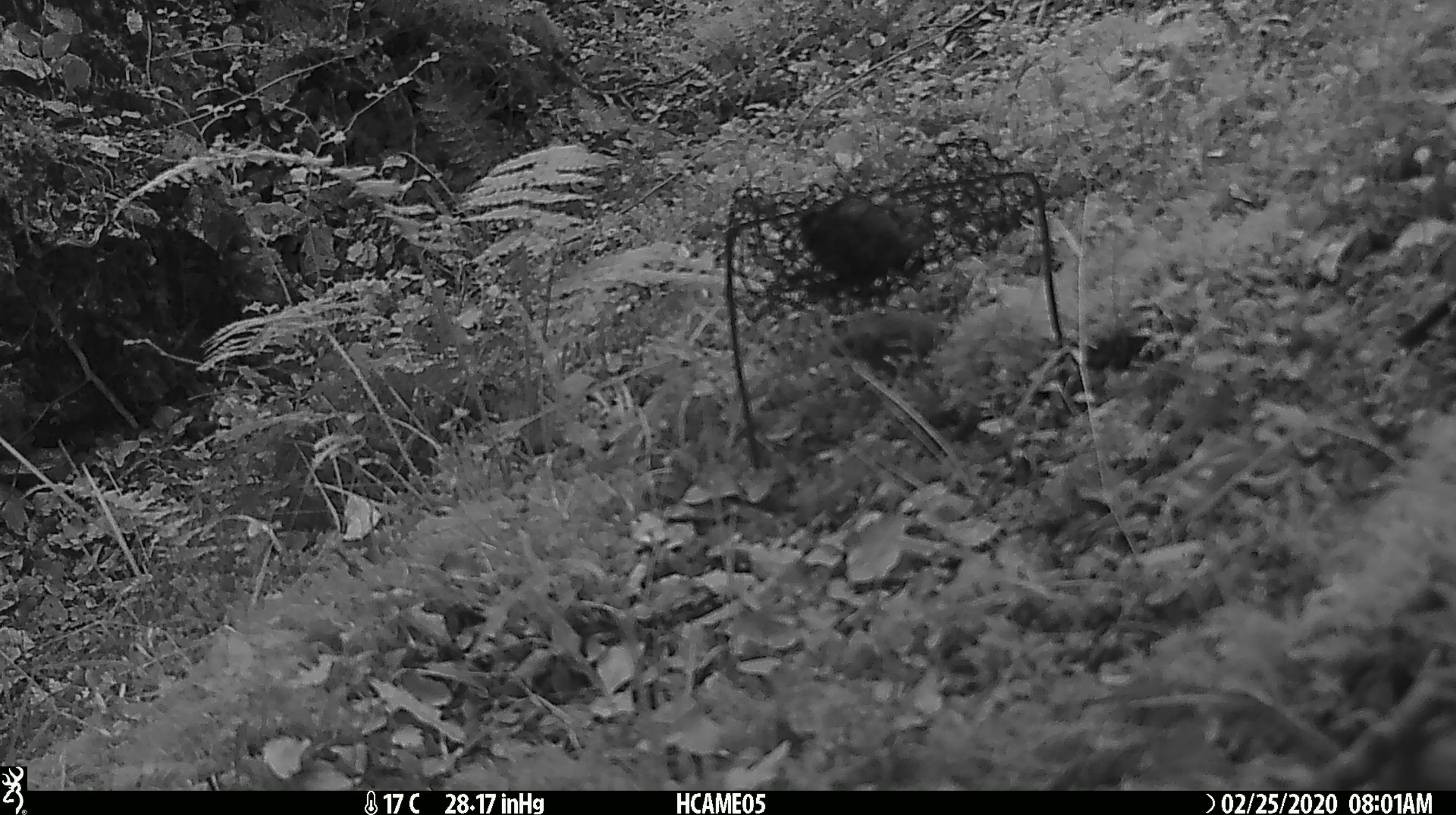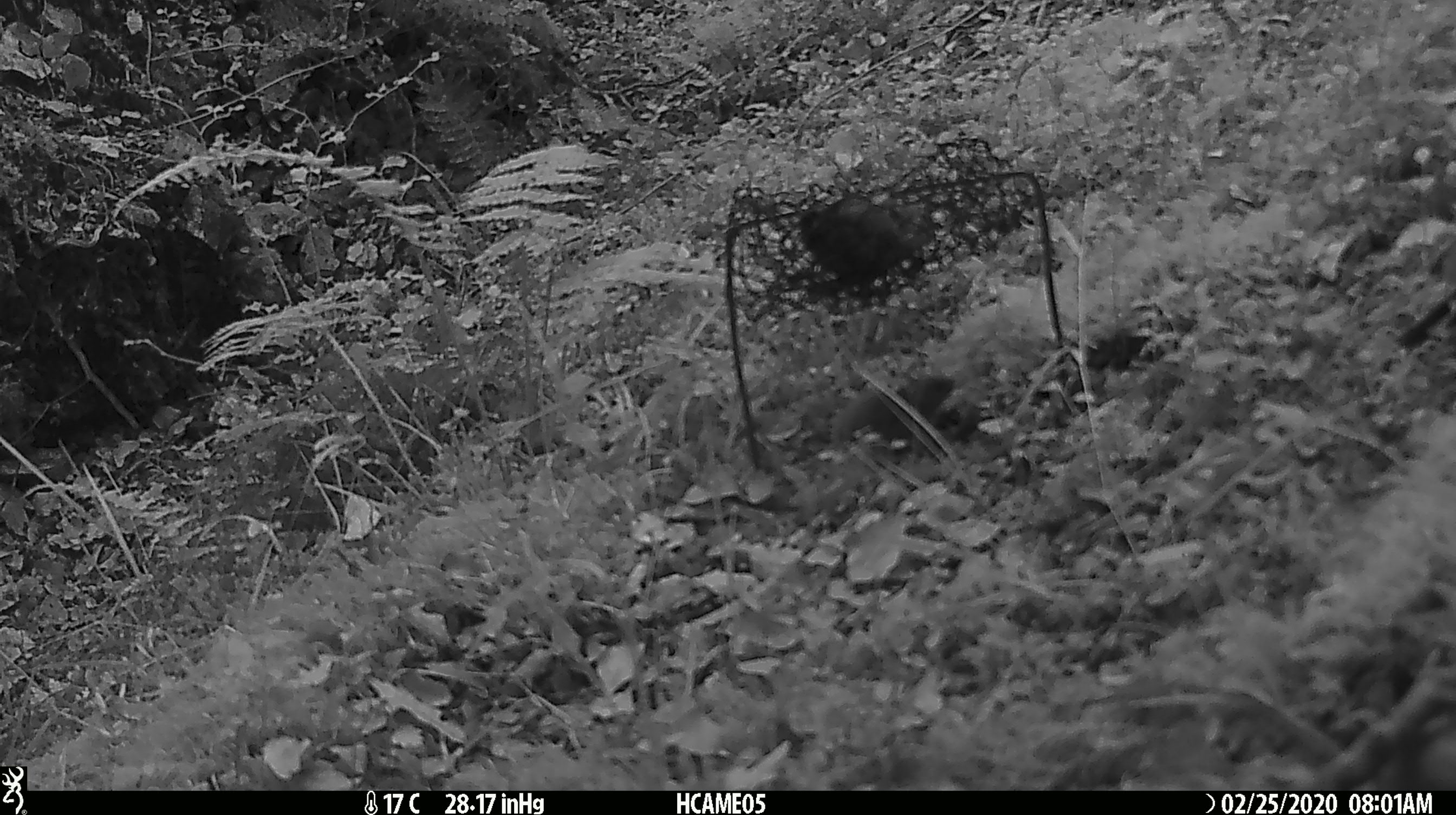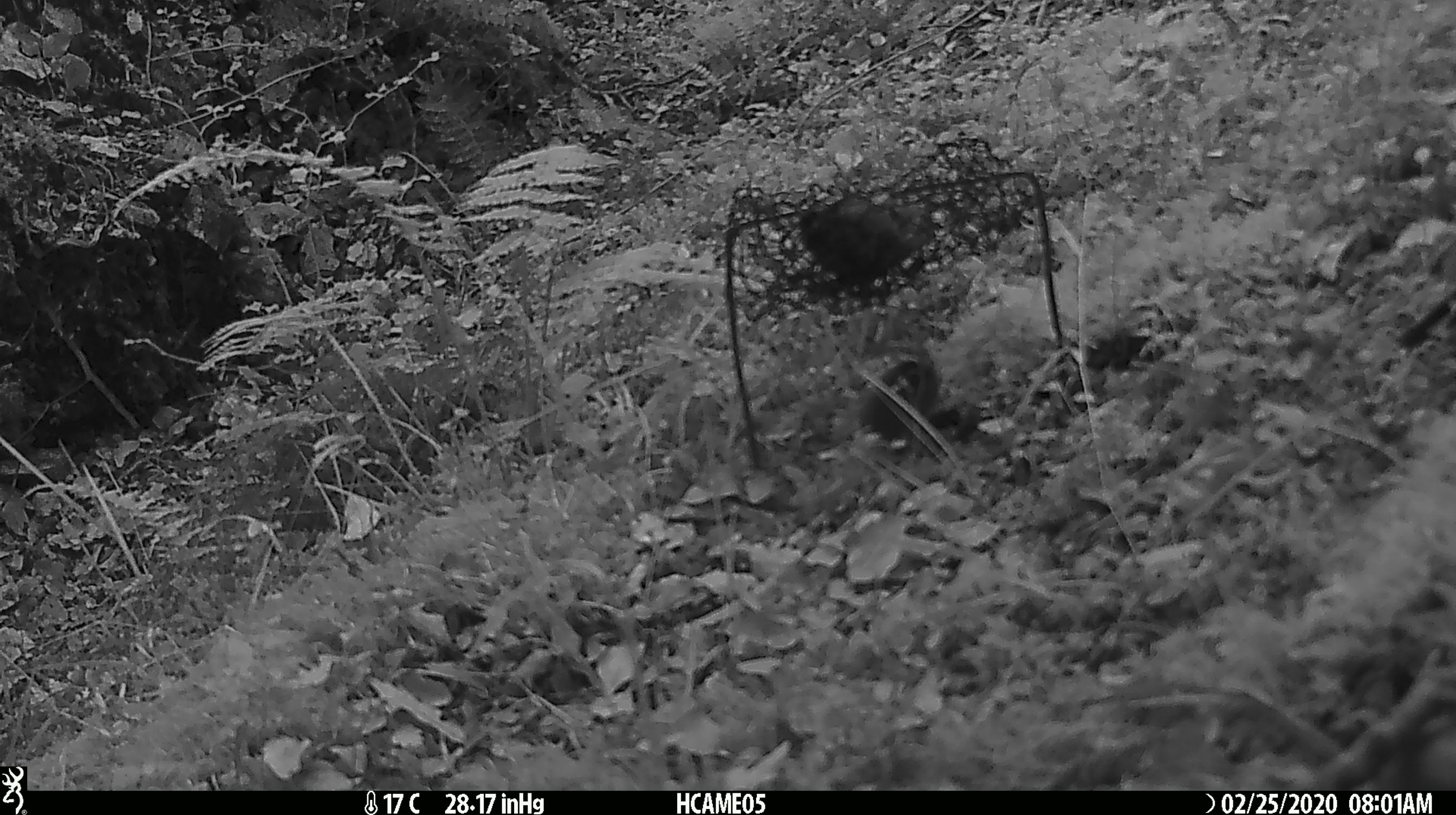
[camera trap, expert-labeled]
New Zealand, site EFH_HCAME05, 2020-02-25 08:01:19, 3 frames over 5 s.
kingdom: Animalia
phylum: Chordata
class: Mammalia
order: Rodentia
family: Muridae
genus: Mus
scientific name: Mus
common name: mouse